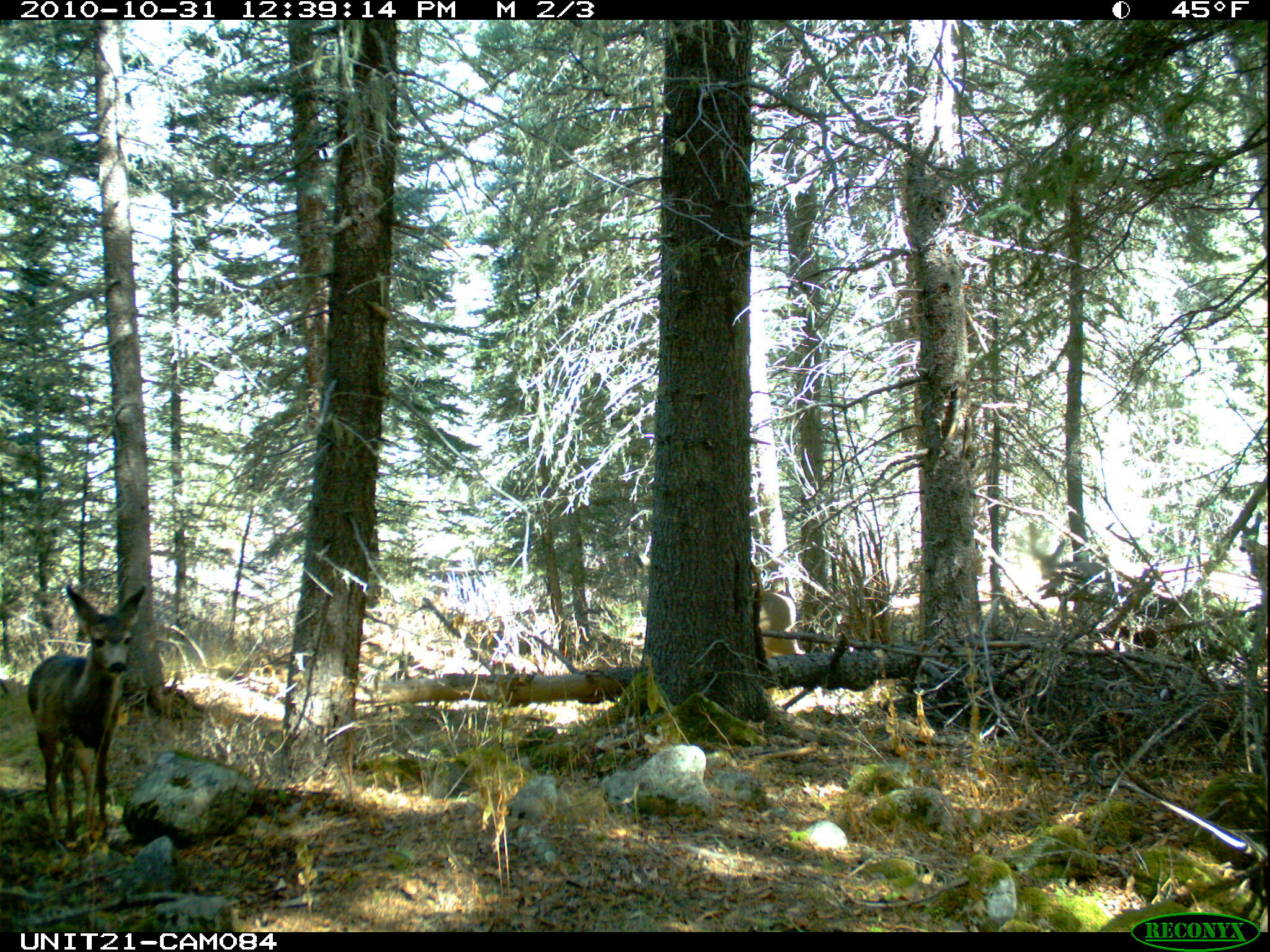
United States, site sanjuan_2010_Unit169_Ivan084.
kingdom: Animalia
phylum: Chordata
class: Mammalia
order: Artiodactyla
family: Cervidae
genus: Odocoileus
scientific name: Odocoileus hemionus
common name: mule deer